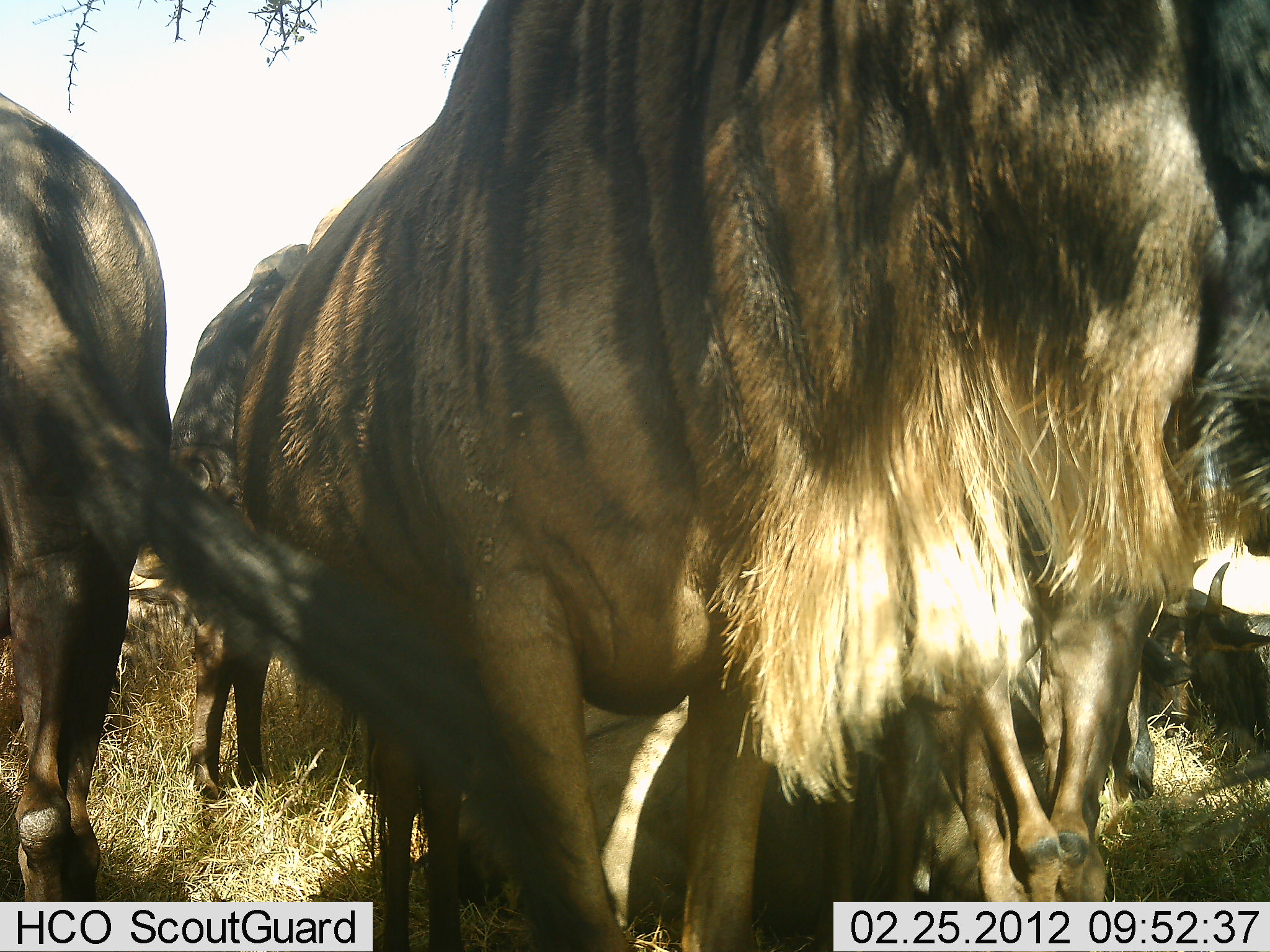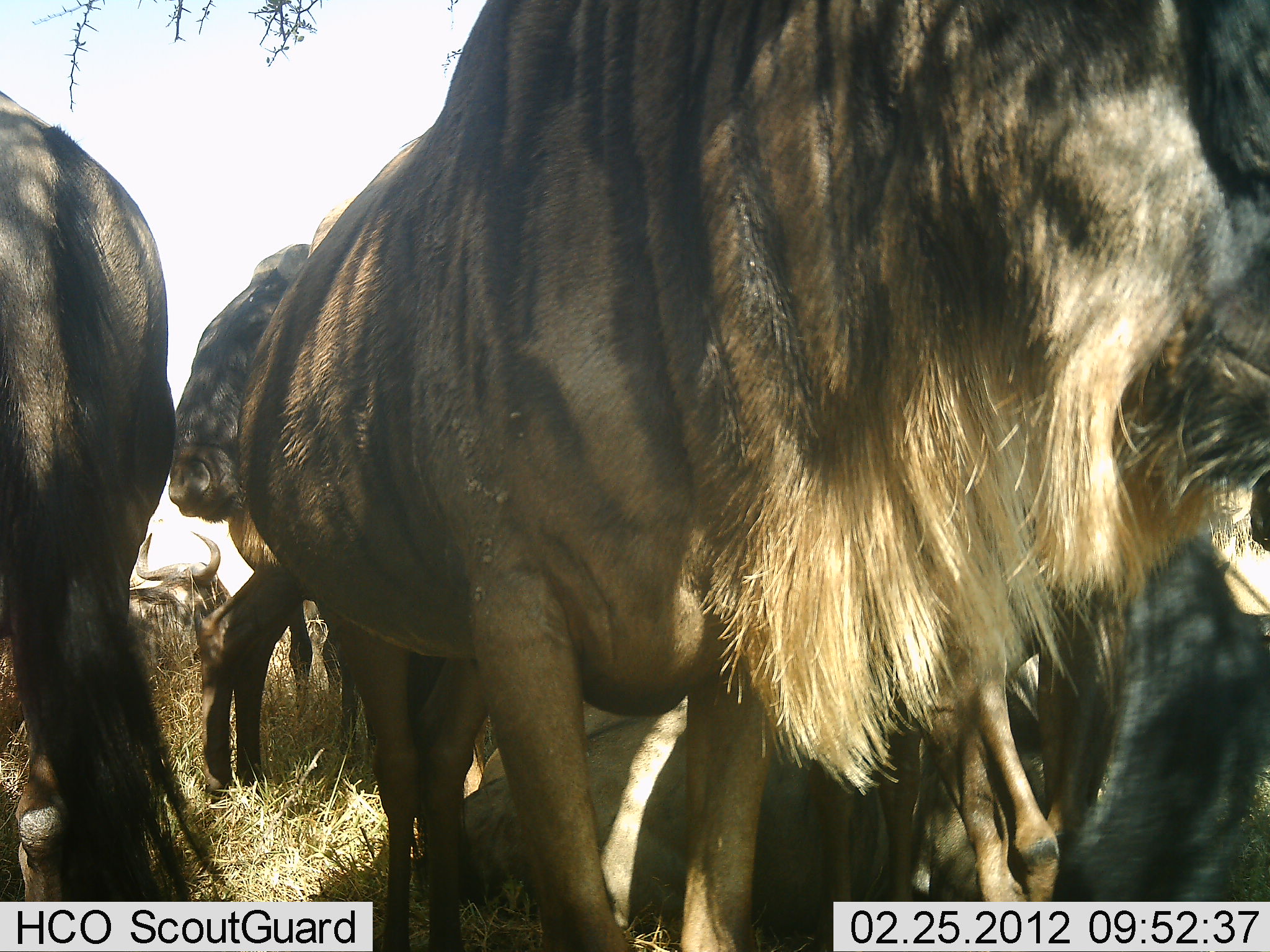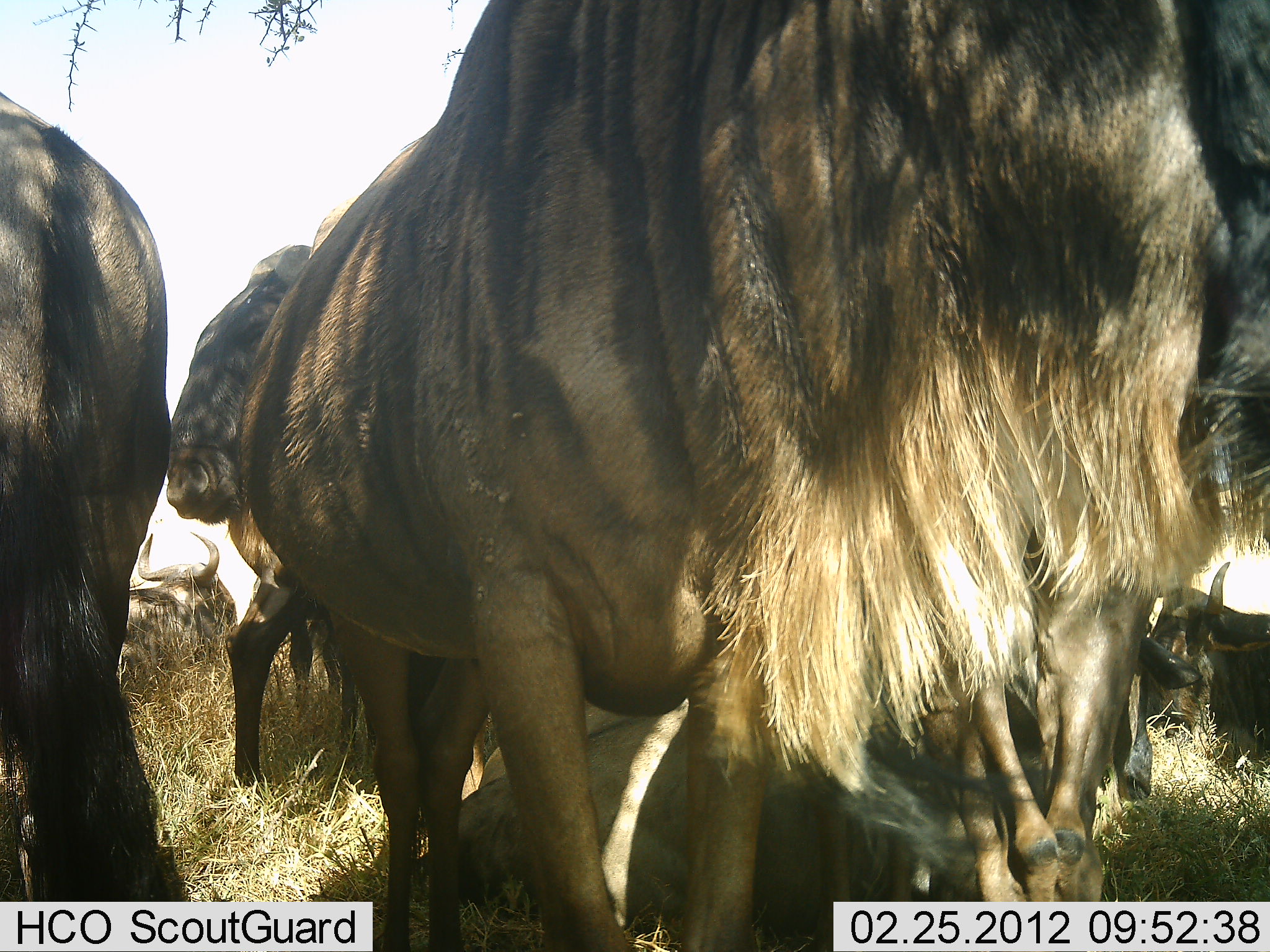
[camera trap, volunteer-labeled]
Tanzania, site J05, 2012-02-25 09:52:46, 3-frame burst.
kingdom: Animalia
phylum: Chordata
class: Mammalia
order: Artiodactyla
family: Bovidae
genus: Connochaetes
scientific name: Connochaetes taurinus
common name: blue wildebeest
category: wildebeest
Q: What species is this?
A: Wildebeest (blue wildebeest) (Connochaetes taurinus).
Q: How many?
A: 6.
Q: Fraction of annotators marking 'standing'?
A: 67%.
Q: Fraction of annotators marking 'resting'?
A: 78%.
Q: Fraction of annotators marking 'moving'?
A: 6%.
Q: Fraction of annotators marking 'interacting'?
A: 0%.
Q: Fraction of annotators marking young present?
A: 0%.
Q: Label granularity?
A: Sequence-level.